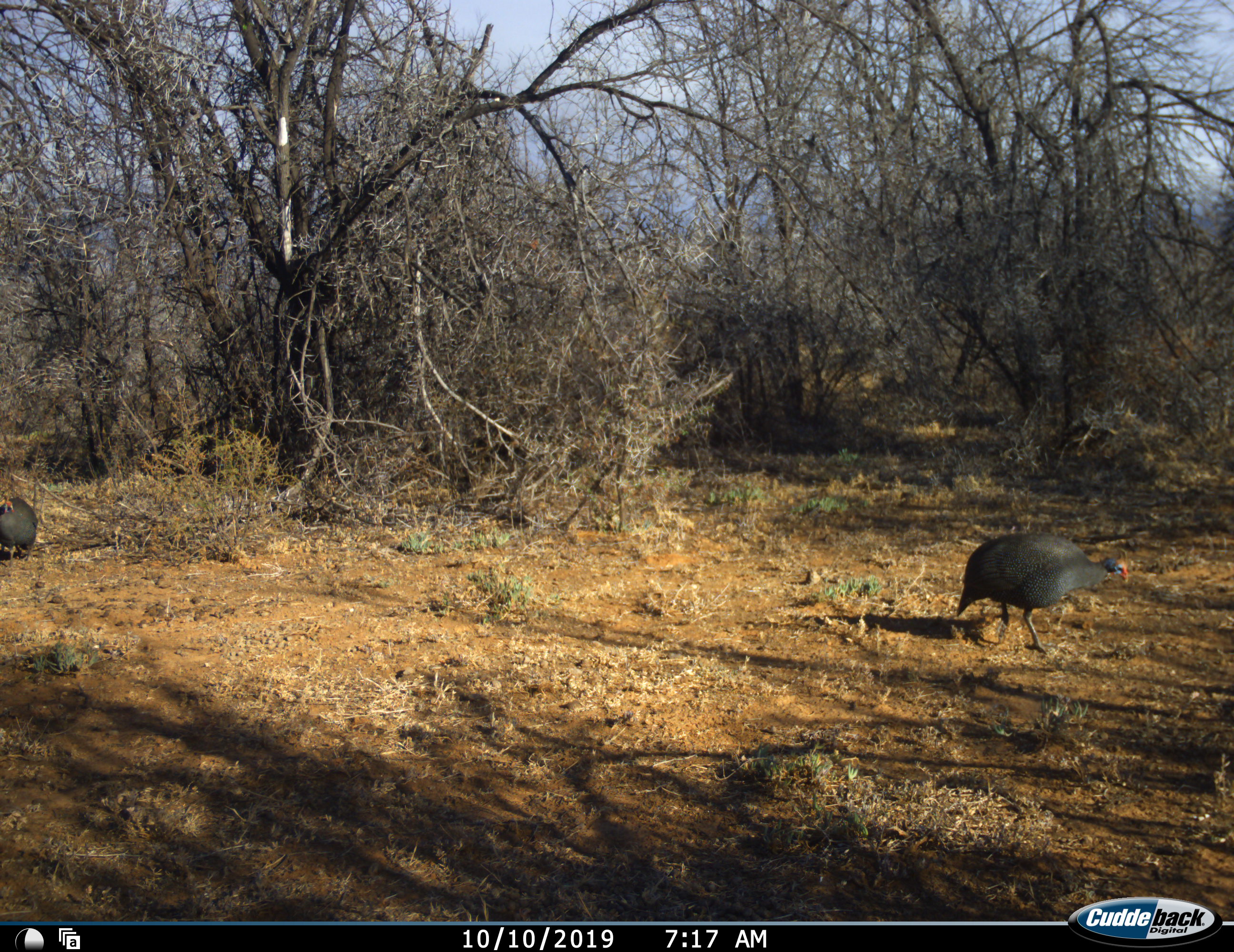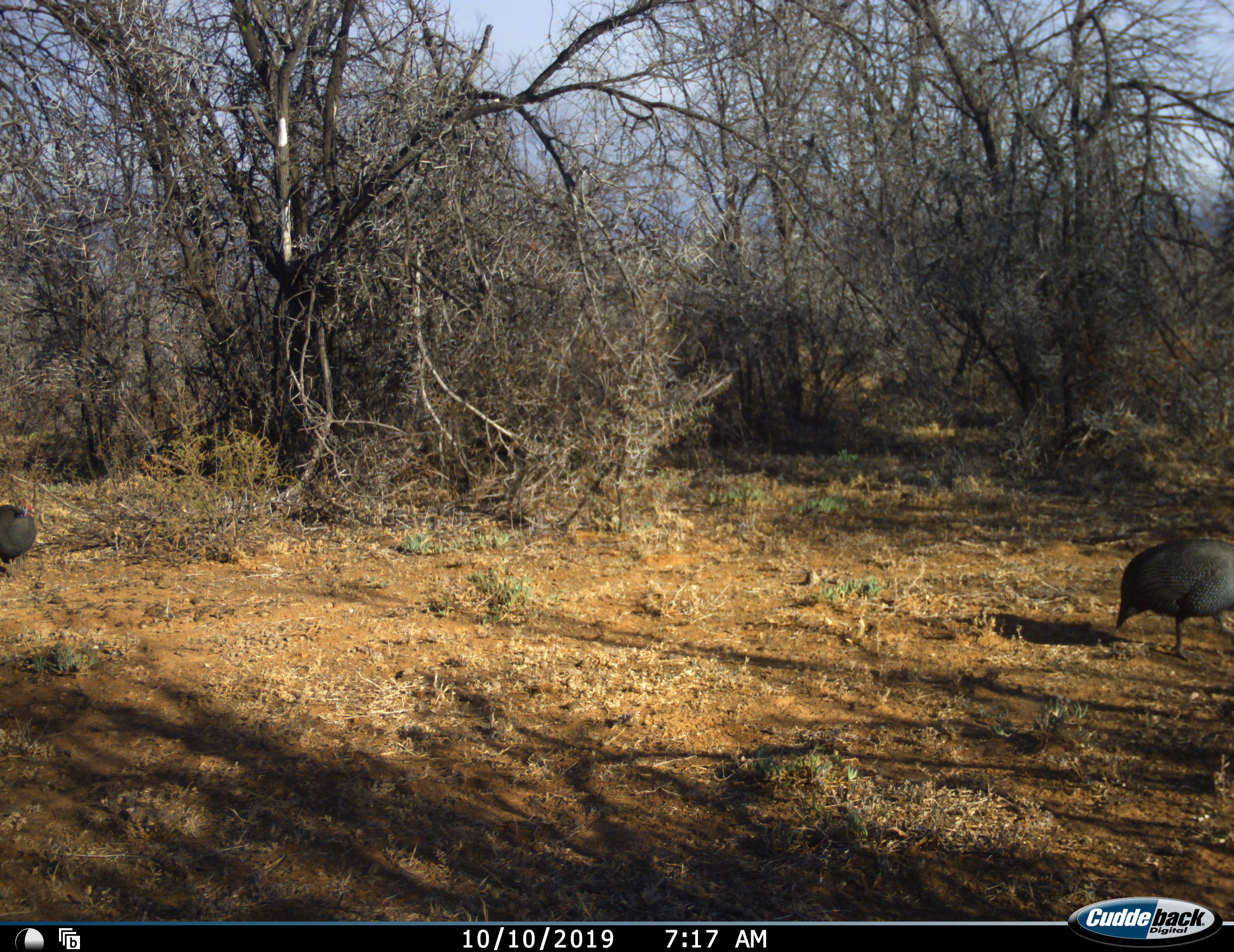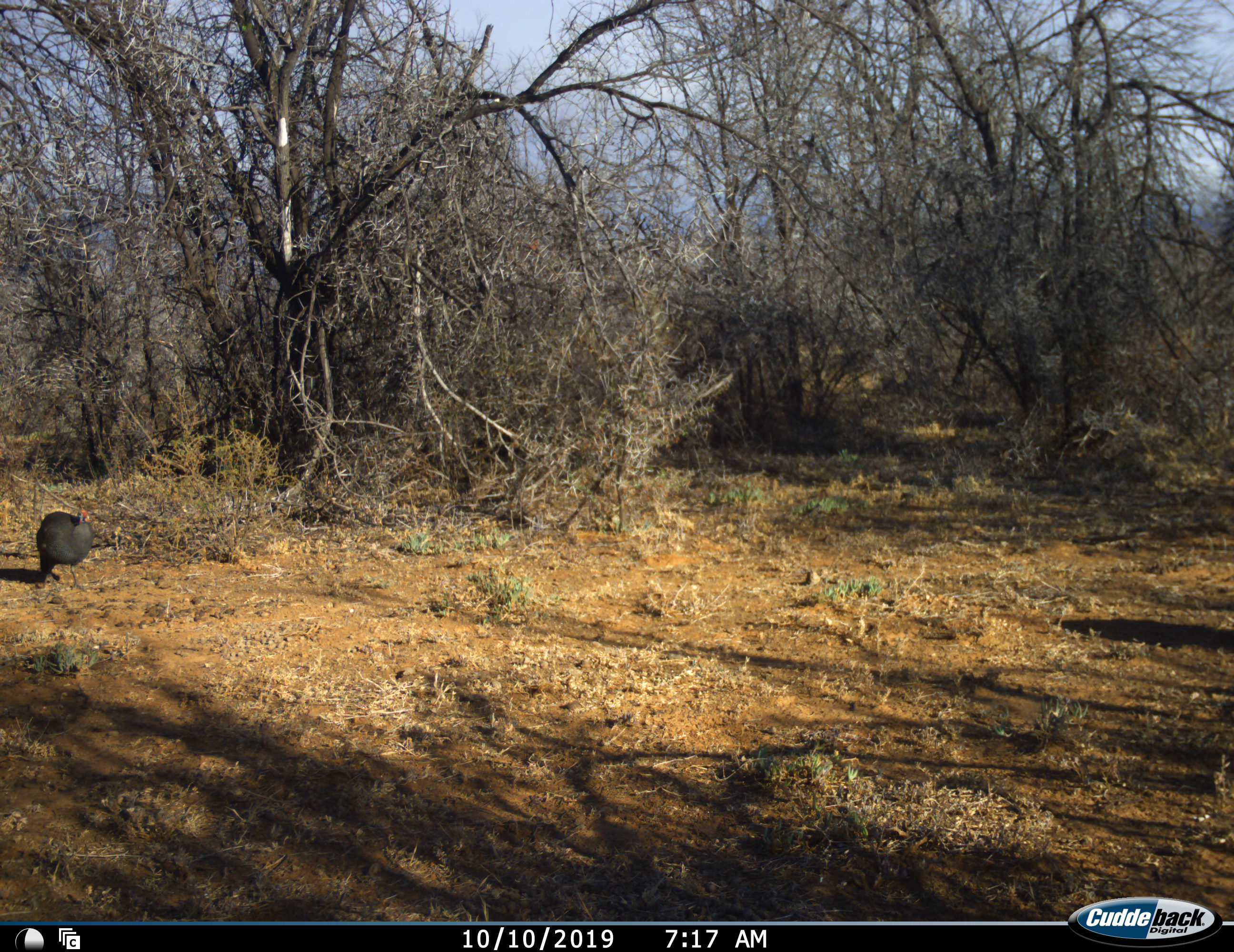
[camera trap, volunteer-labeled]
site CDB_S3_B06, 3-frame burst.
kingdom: Animalia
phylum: Chordata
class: Aves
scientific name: Aves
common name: bird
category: birdother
Birdother (bird) (Aves), count 2. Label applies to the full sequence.